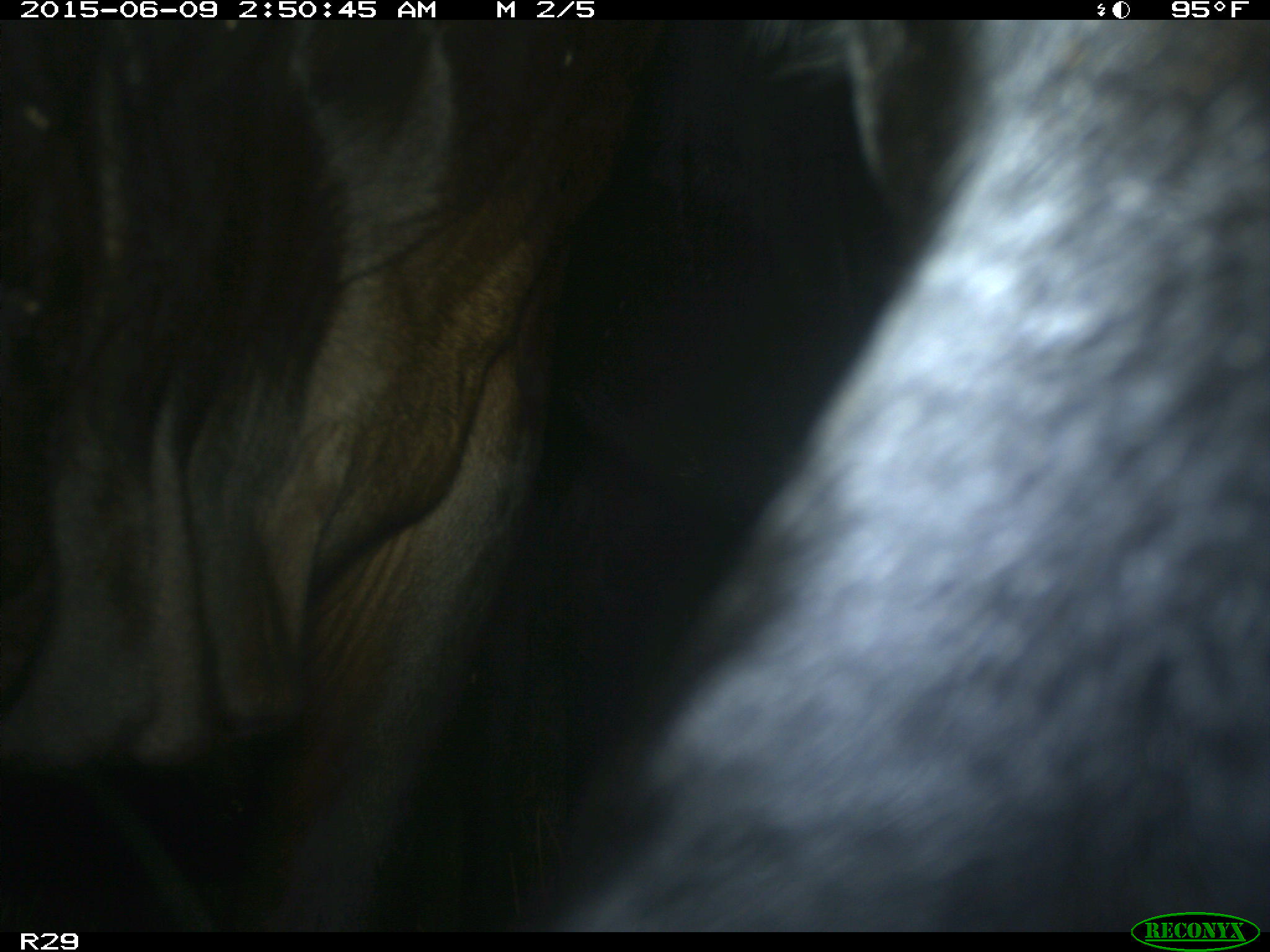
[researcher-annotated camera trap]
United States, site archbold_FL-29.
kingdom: Animalia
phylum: Chordata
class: Mammalia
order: Artiodactyla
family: Bovidae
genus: Bos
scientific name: Bos taurus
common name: domestic cow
Bos taurus (domestic cow).